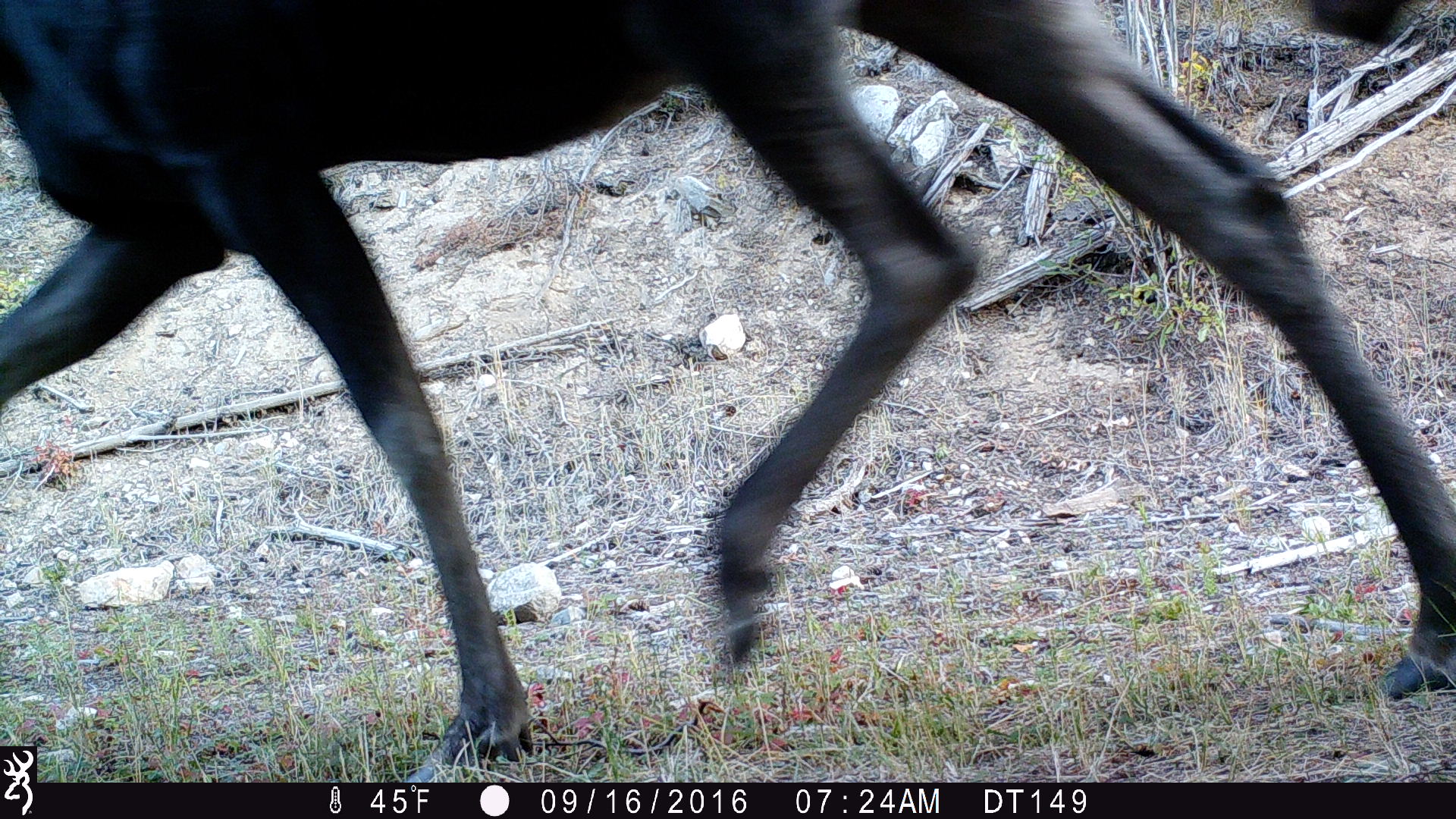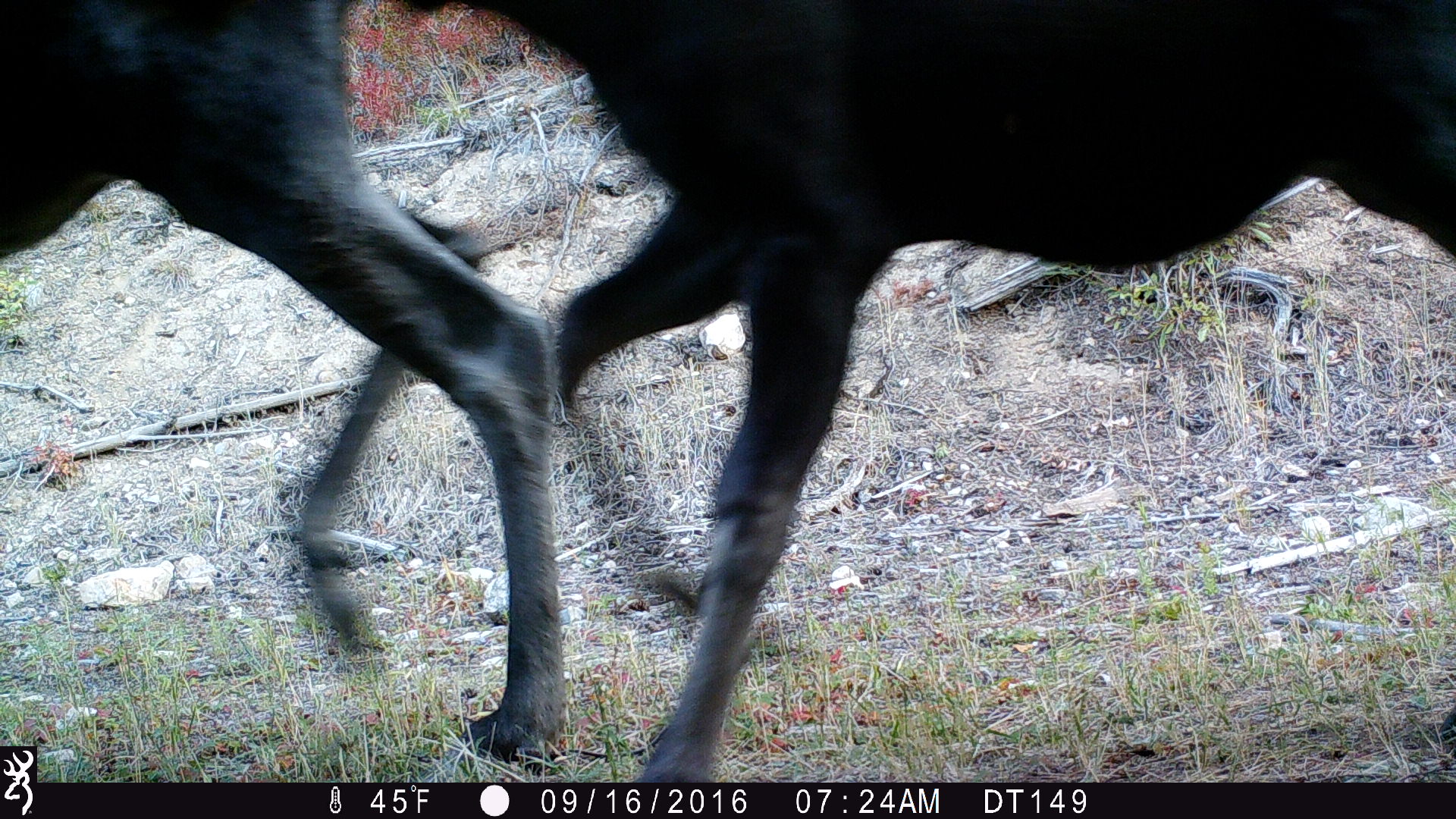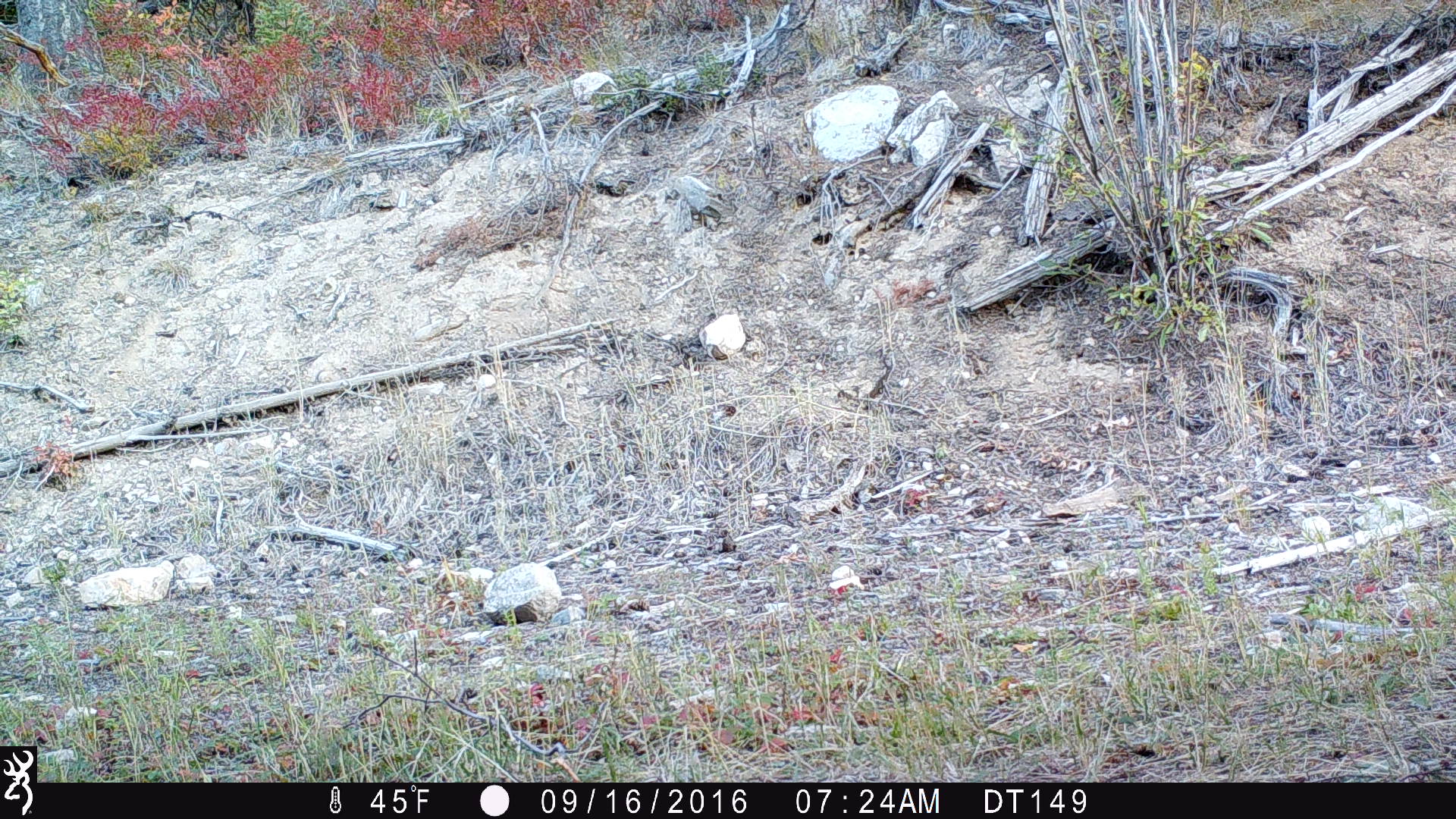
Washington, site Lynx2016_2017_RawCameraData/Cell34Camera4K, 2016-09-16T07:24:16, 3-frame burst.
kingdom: Animalia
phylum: Chordata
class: Mammalia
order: Artiodactyla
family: Cervidae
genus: Alces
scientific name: Alces alces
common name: moose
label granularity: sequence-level